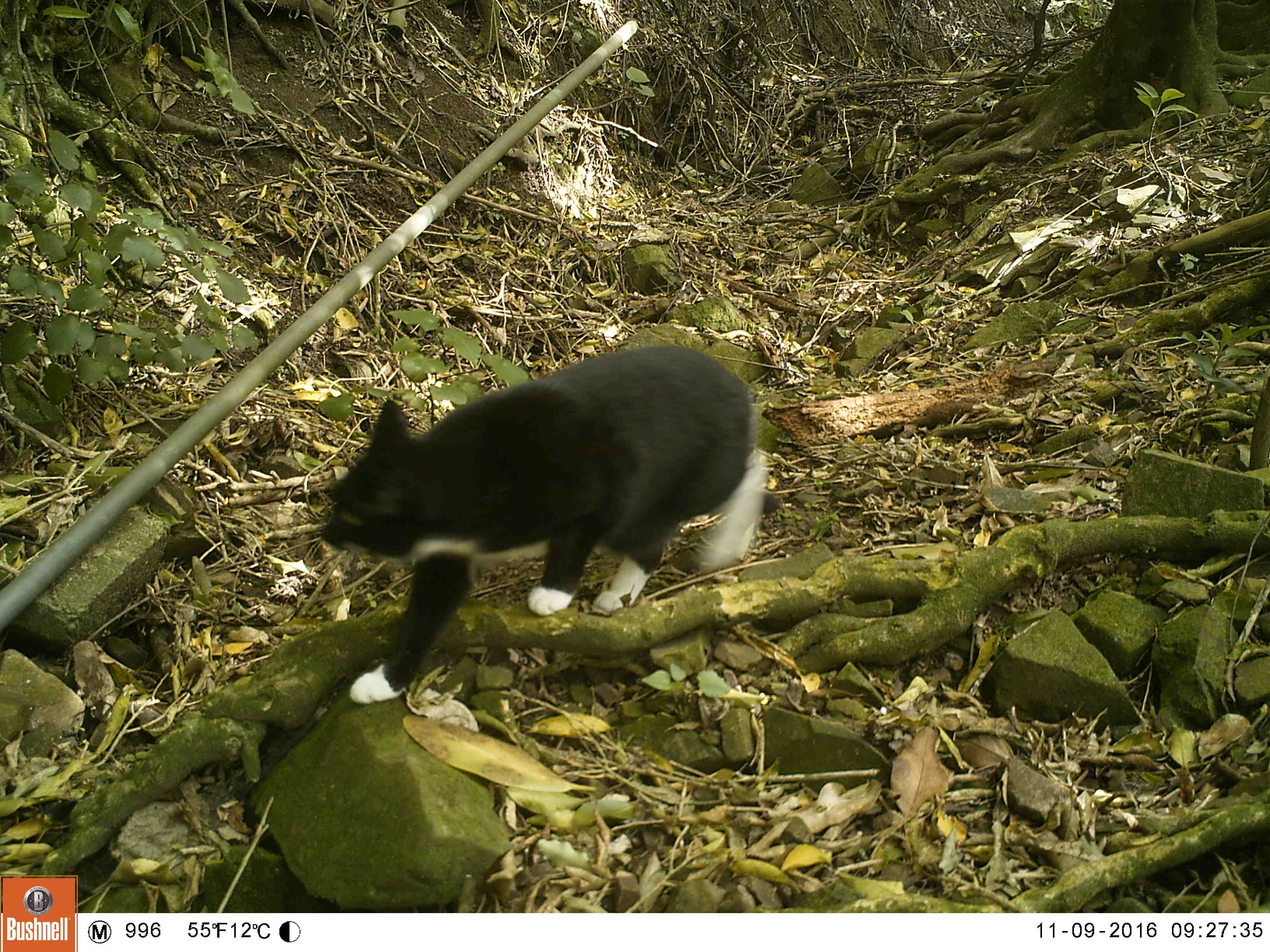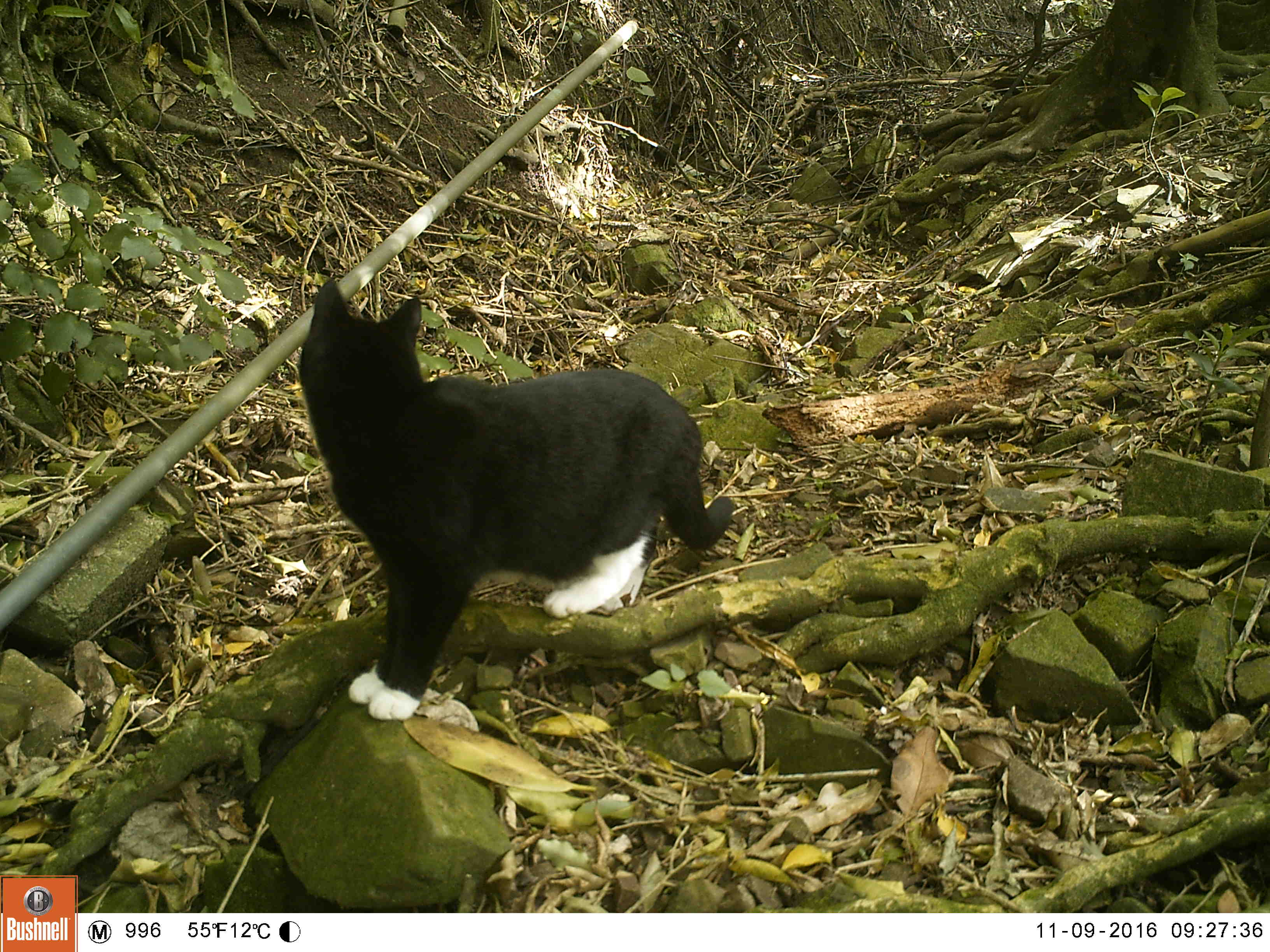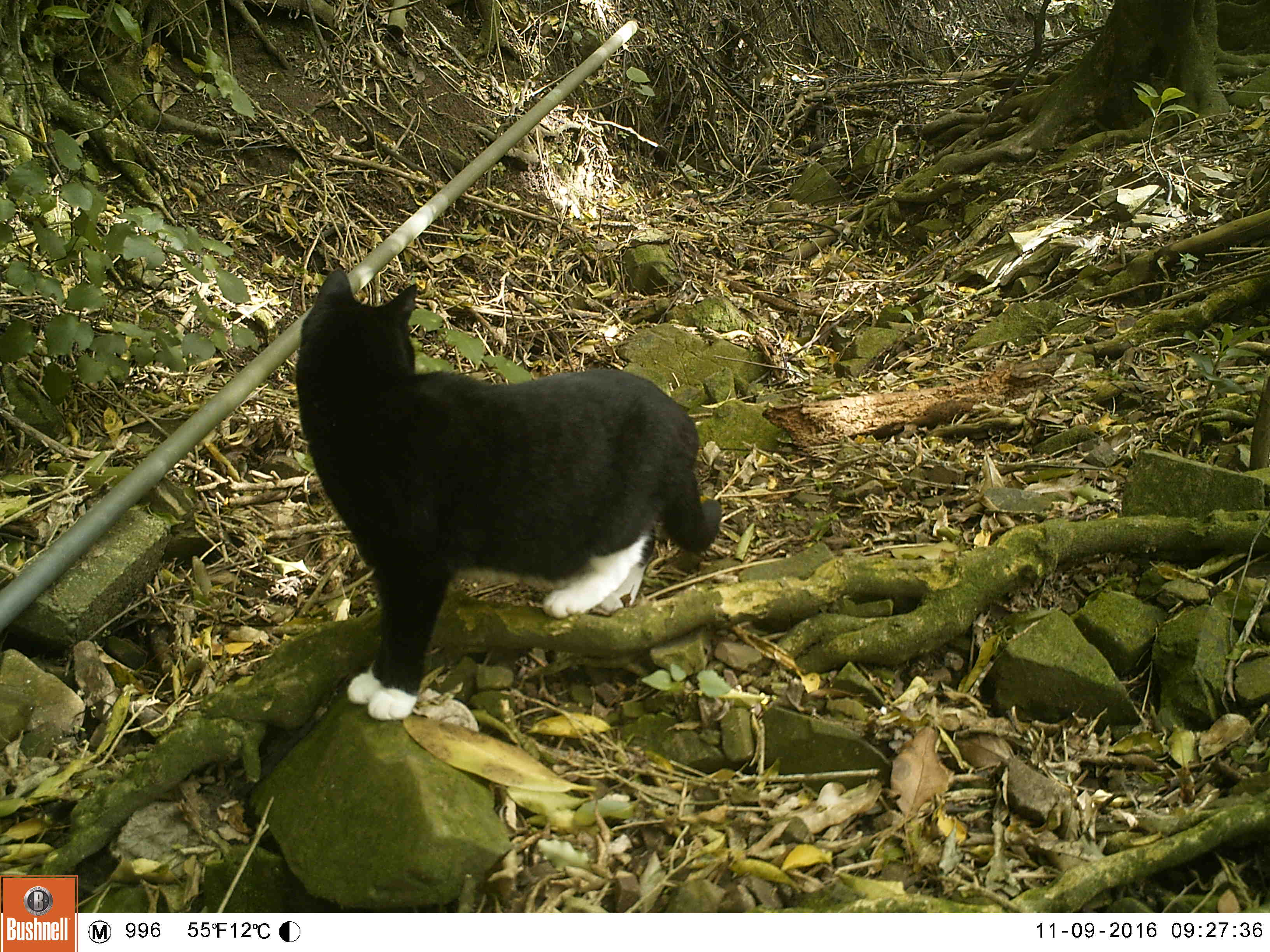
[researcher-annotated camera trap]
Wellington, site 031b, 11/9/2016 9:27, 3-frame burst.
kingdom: Animalia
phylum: Chordata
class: Mammalia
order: Carnivora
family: Felidae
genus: Felis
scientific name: Felis catus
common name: cat